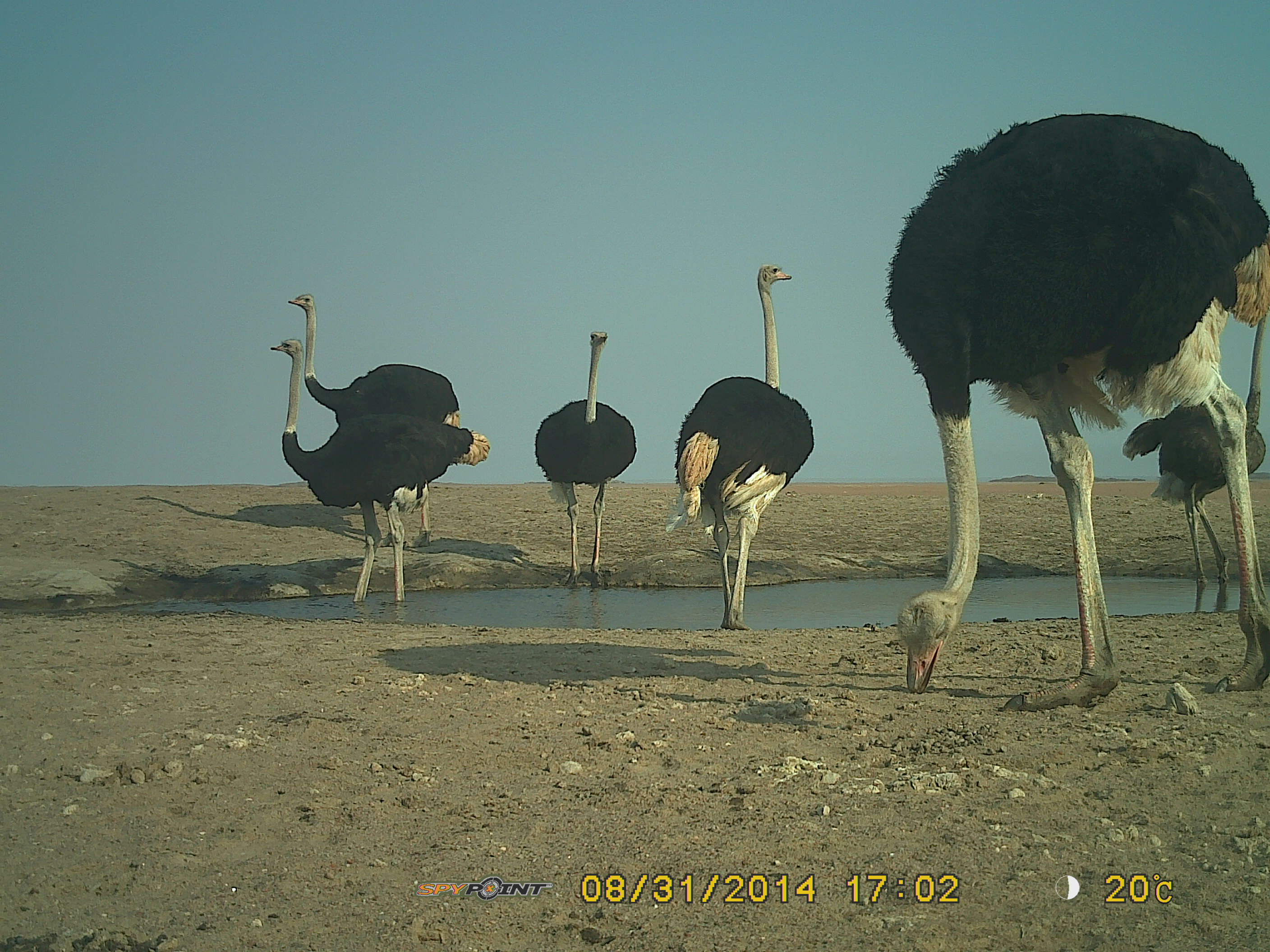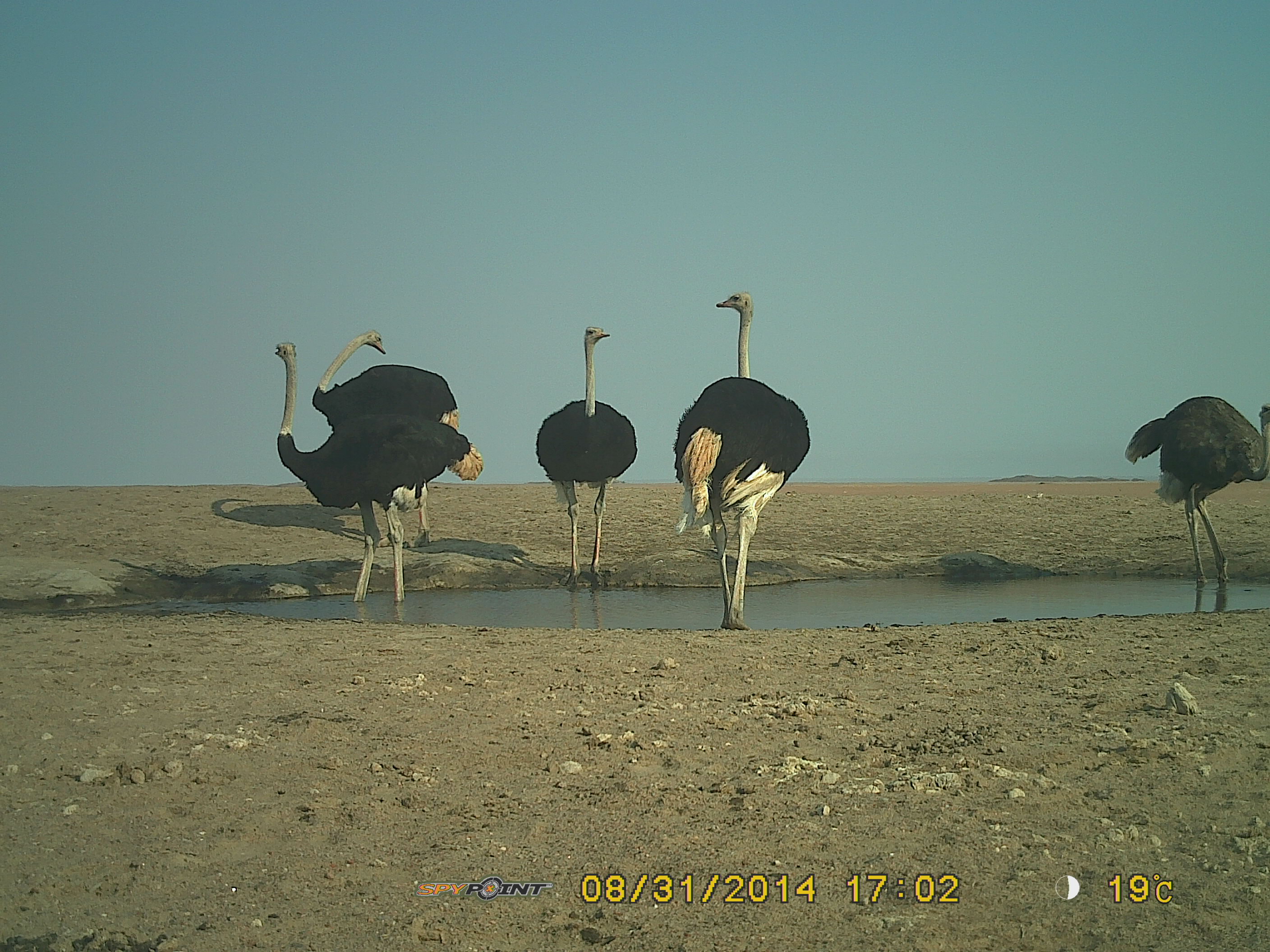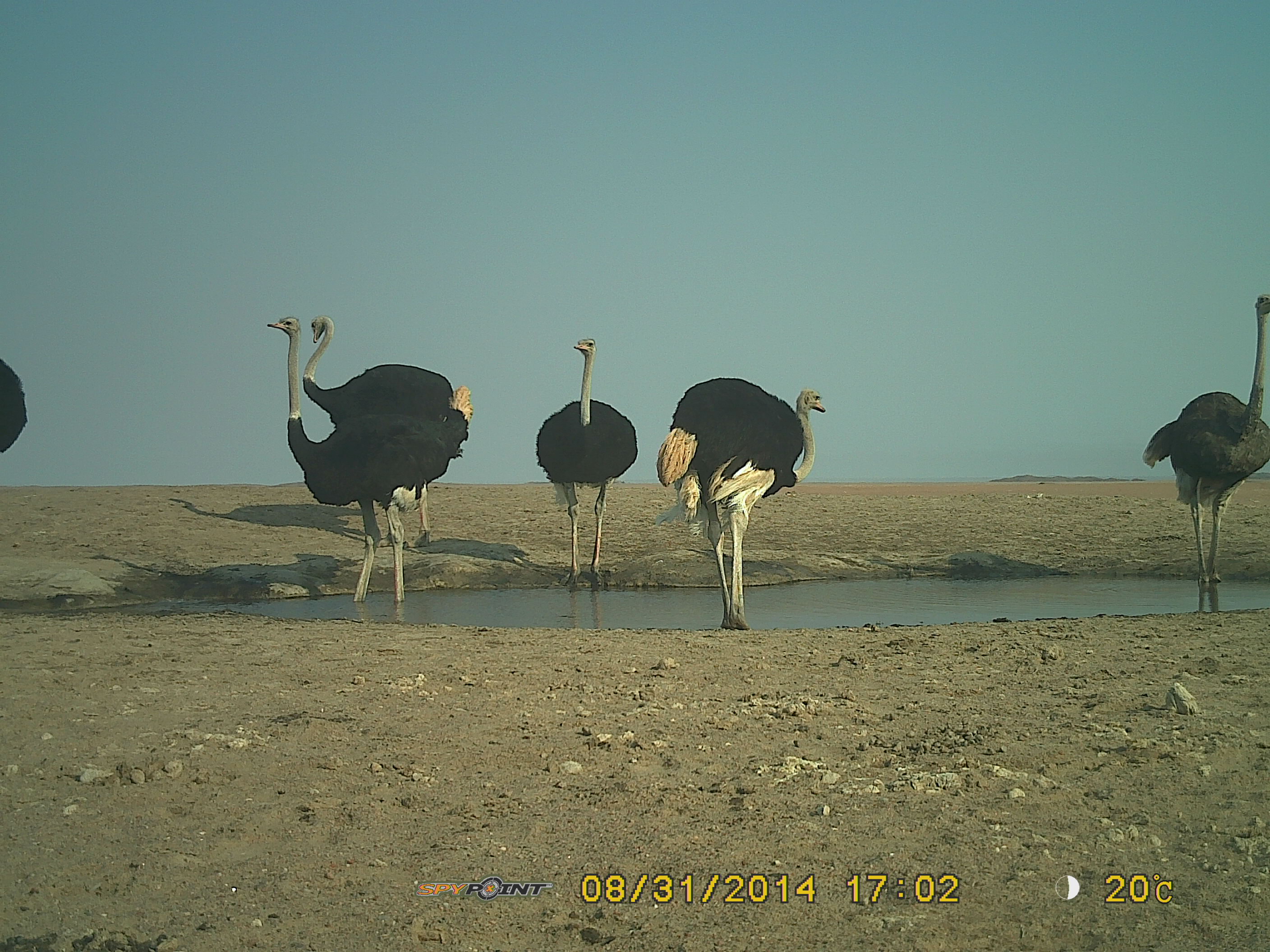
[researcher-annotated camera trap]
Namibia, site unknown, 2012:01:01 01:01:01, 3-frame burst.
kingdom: Animalia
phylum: Chordata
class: Aves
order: Struthioniformes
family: Struthionidae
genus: Struthio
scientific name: Struthio camelus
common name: common ostrich